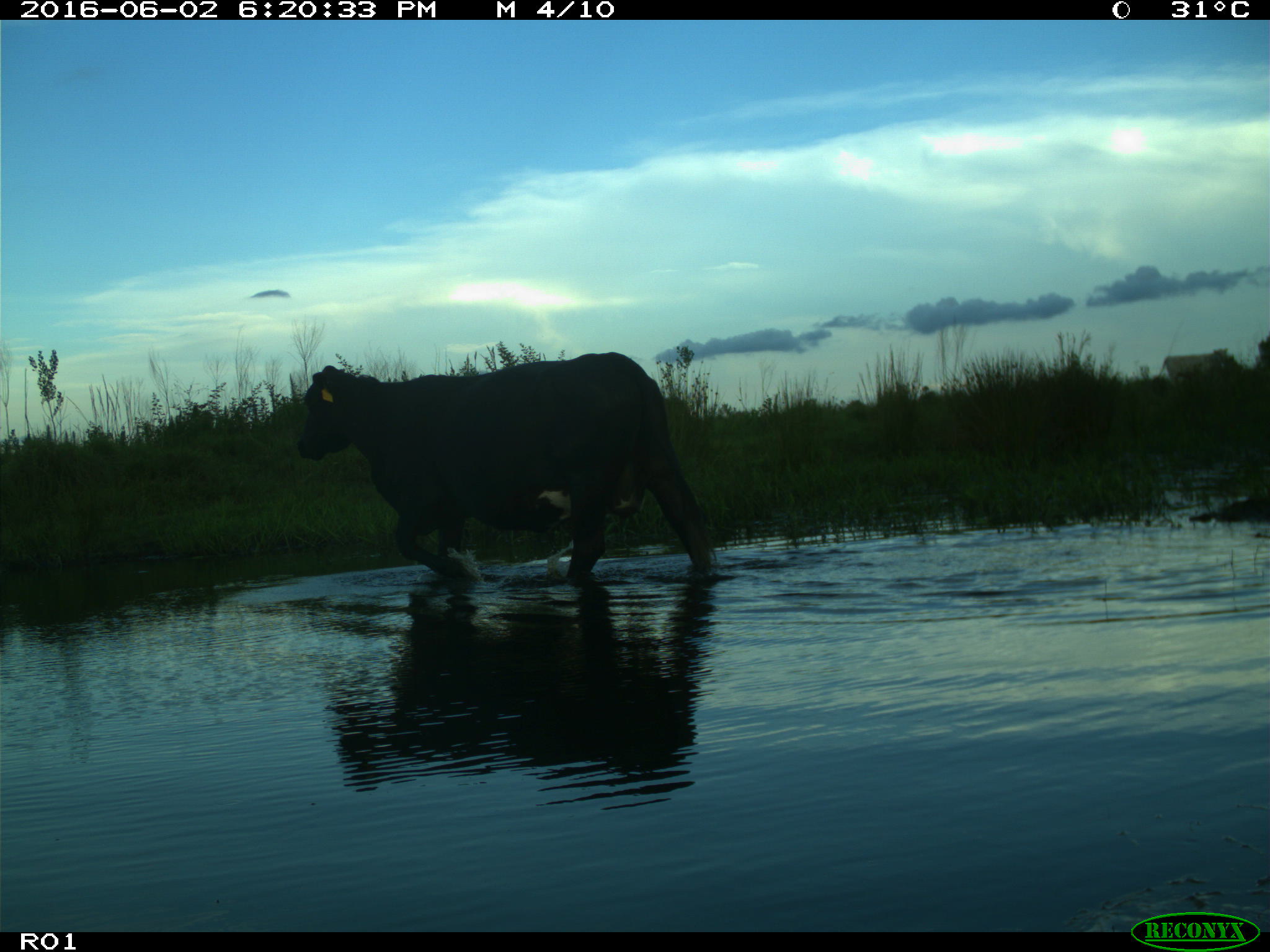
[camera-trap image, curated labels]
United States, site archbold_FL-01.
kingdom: Animalia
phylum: Chordata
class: Mammalia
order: Artiodactyla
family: Bovidae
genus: Bos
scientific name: Bos taurus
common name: domestic cow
Bos taurus (domestic cow).